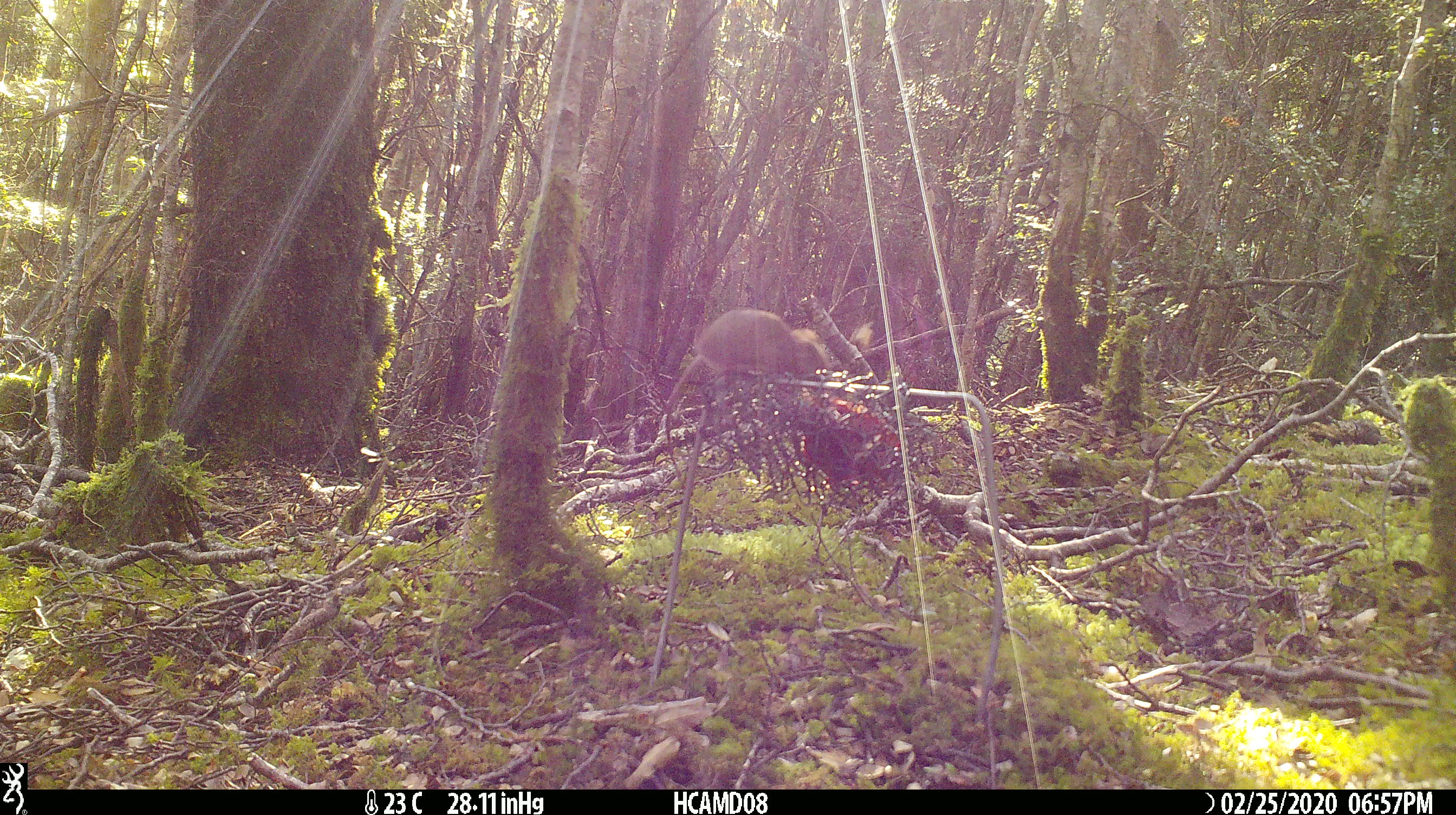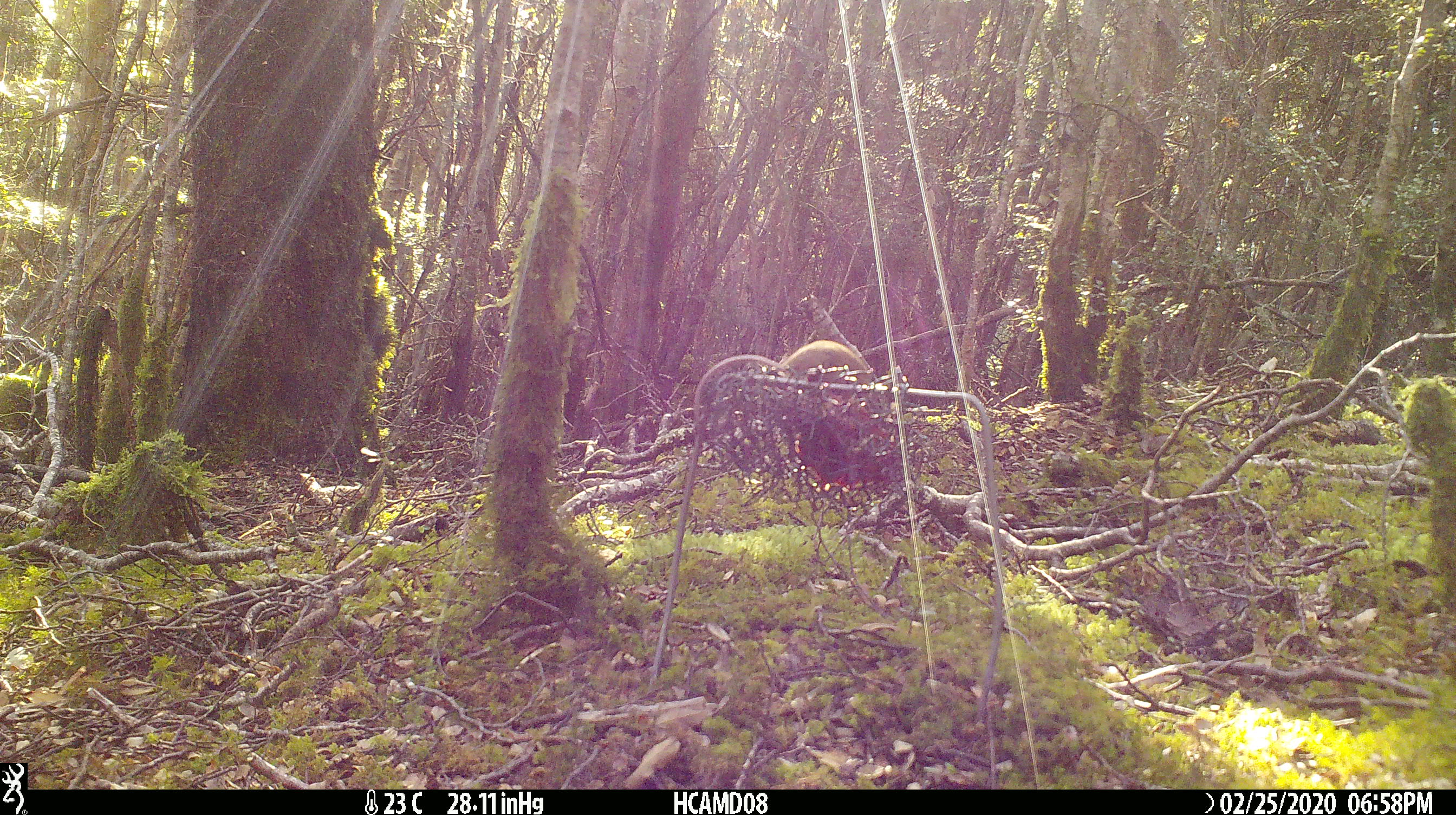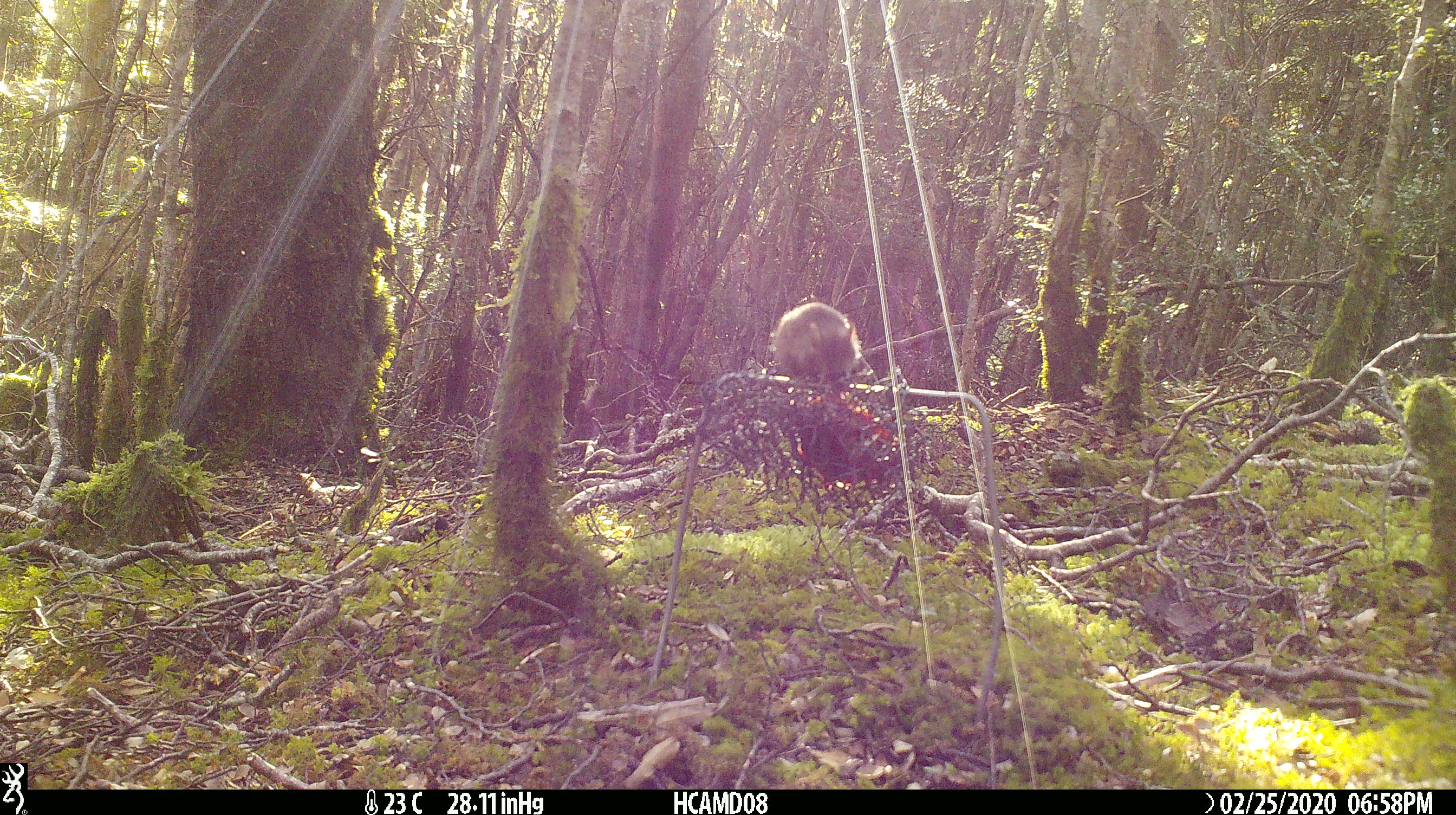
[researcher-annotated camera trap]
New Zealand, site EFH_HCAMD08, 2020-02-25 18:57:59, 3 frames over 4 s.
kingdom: Animalia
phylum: Chordata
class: Mammalia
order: Rodentia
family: Muridae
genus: Mus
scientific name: Mus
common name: mouse